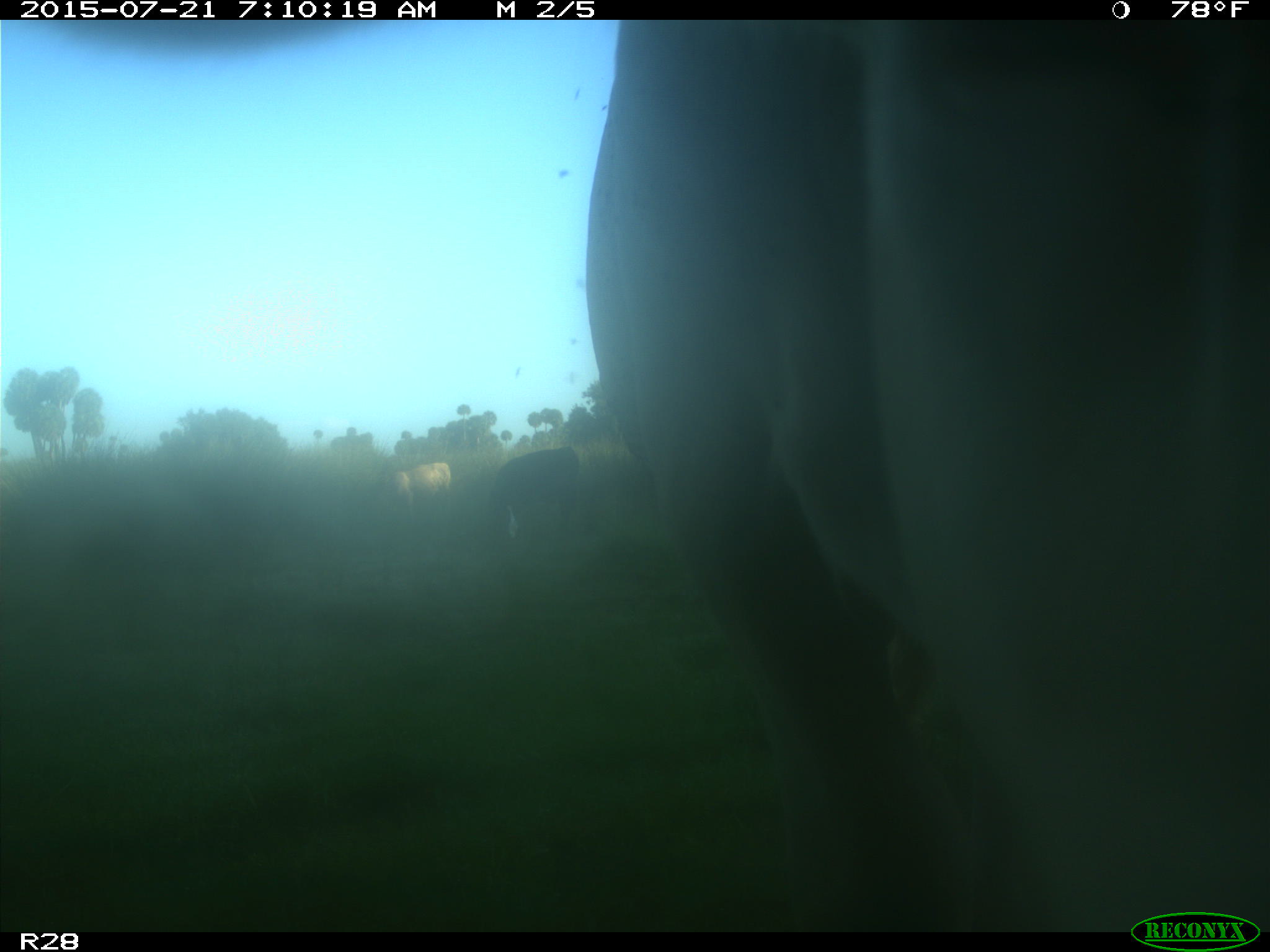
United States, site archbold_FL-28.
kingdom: Animalia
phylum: Chordata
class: Mammalia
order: Artiodactyla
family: Bovidae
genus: Bos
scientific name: Bos taurus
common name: domestic cow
Bos taurus (domestic cow).